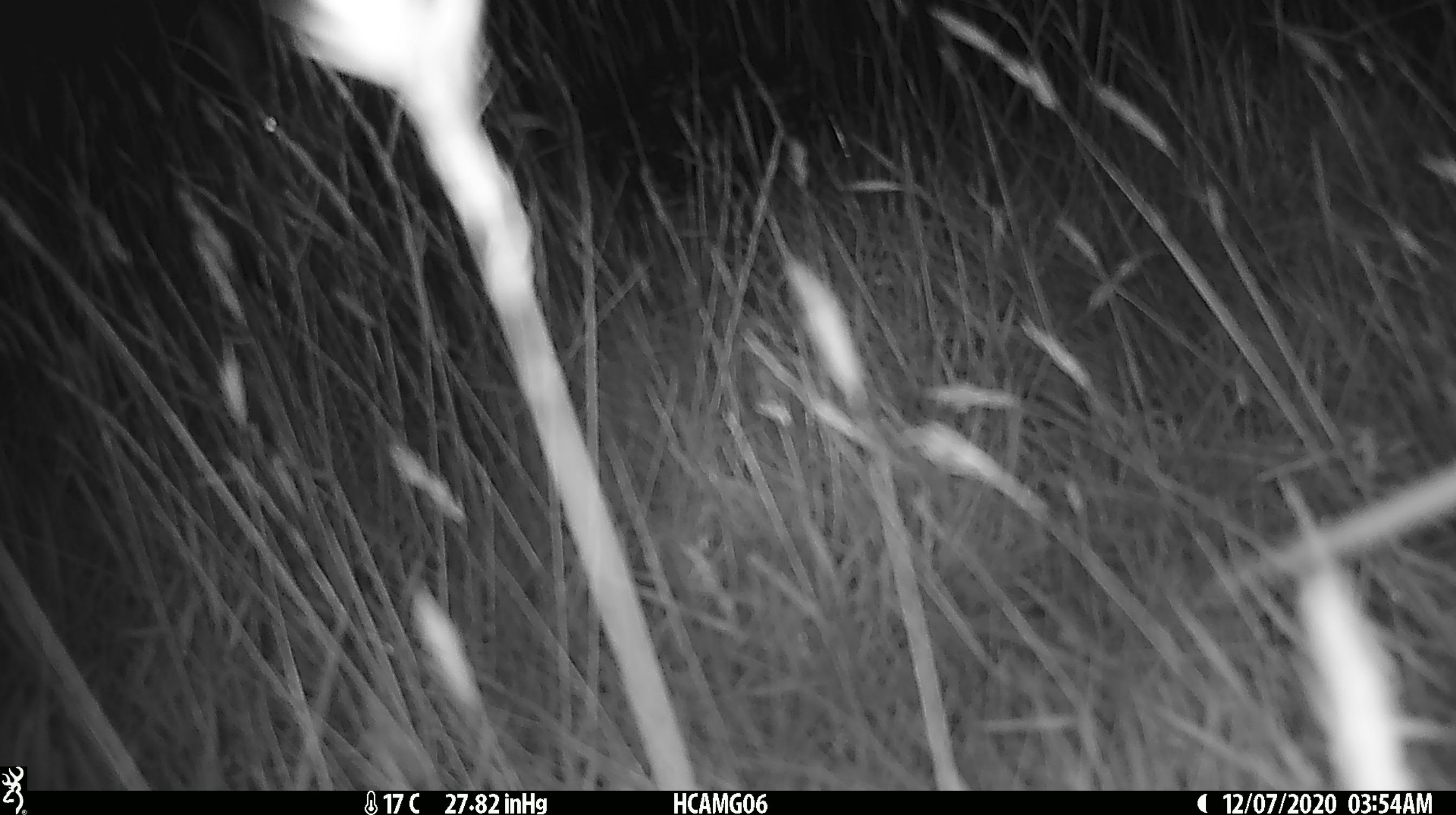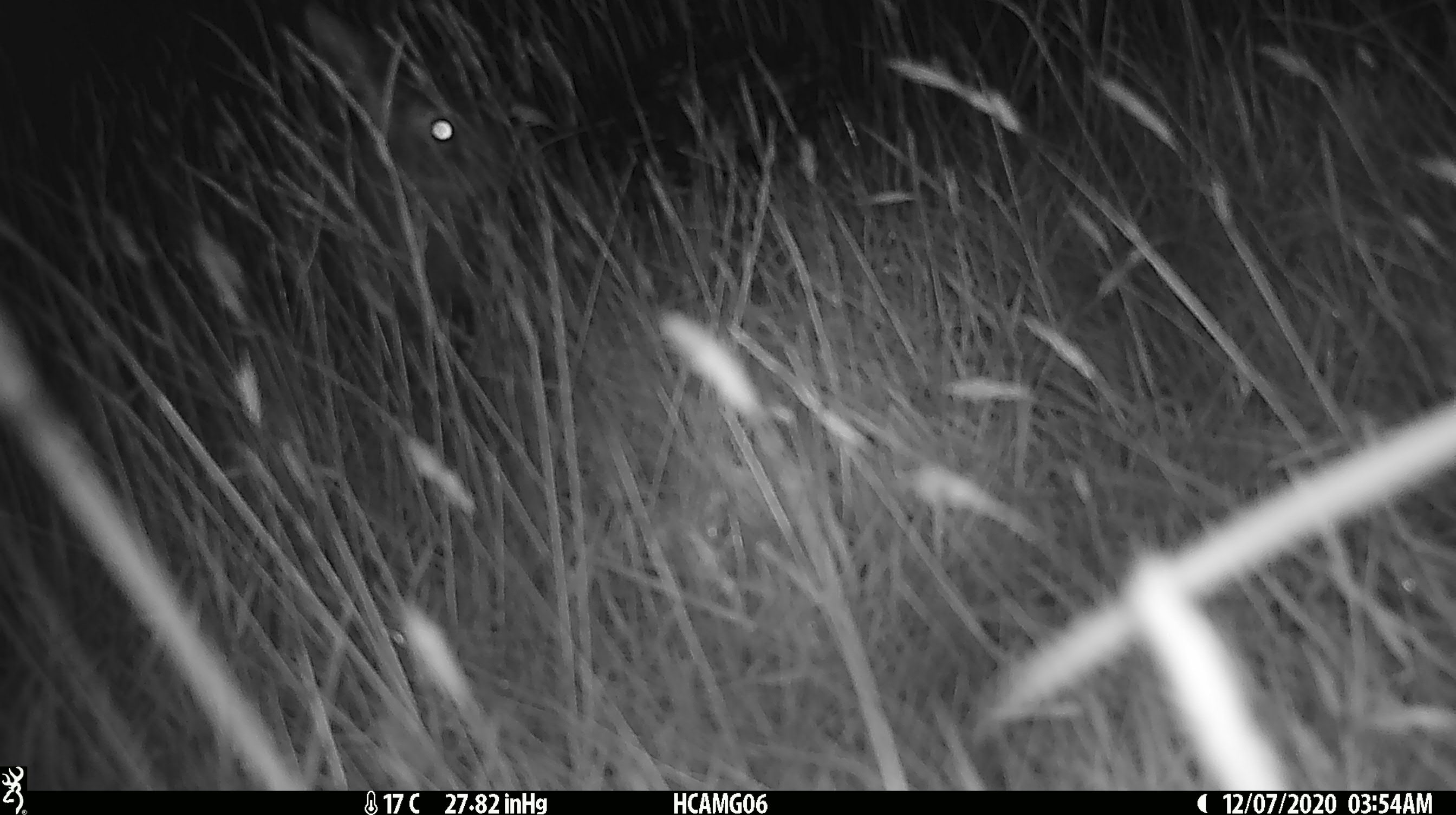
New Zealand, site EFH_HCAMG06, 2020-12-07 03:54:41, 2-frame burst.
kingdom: Animalia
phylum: Chordata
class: Mammalia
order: Lagomorpha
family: Leporidae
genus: Lepus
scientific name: Lepus europaeus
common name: brown hare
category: hare